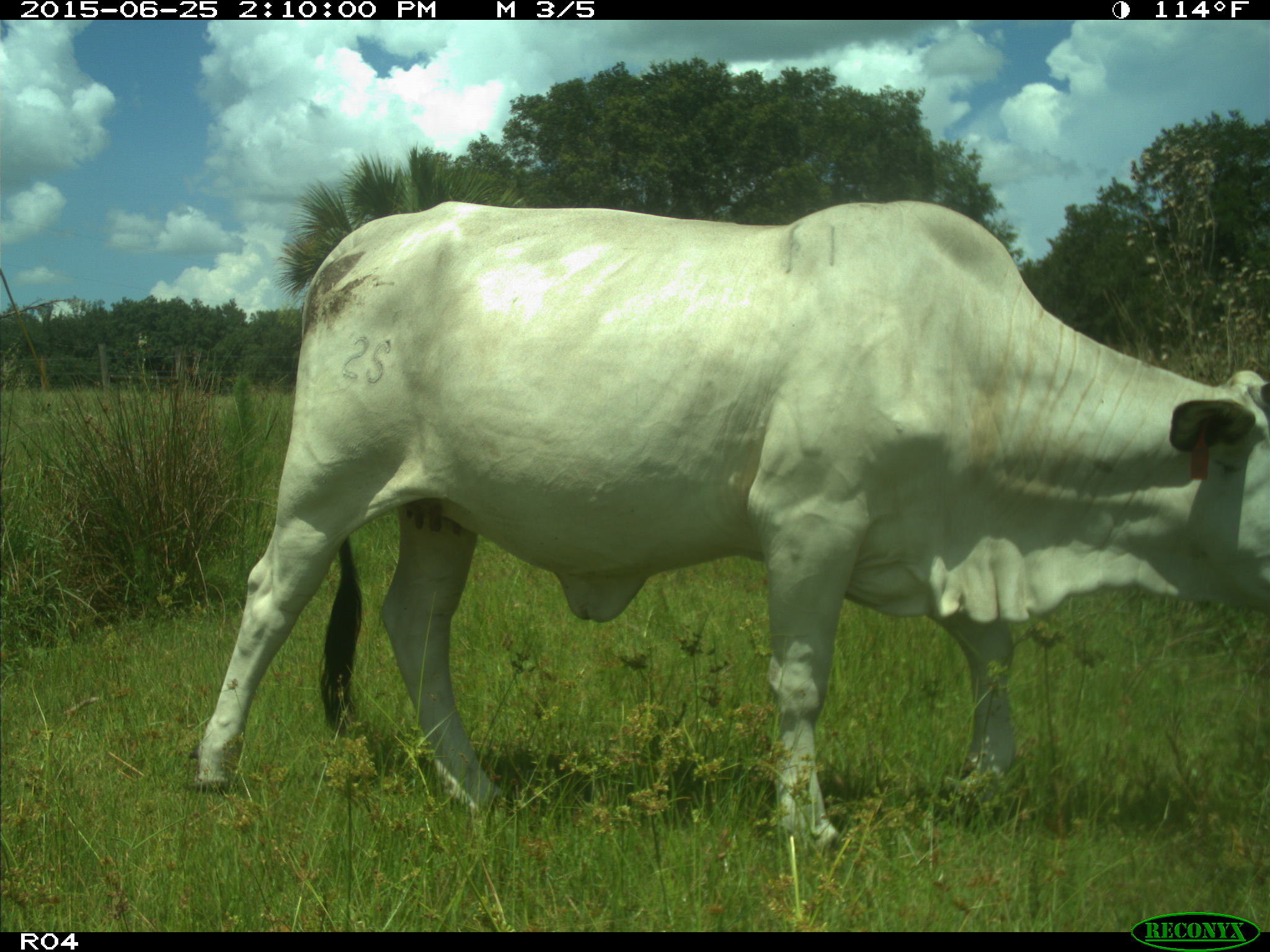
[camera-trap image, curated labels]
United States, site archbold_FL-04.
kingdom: Animalia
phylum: Chordata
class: Mammalia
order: Artiodactyla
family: Bovidae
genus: Bos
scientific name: Bos taurus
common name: domestic cow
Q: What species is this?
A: Bos taurus (domestic cow).